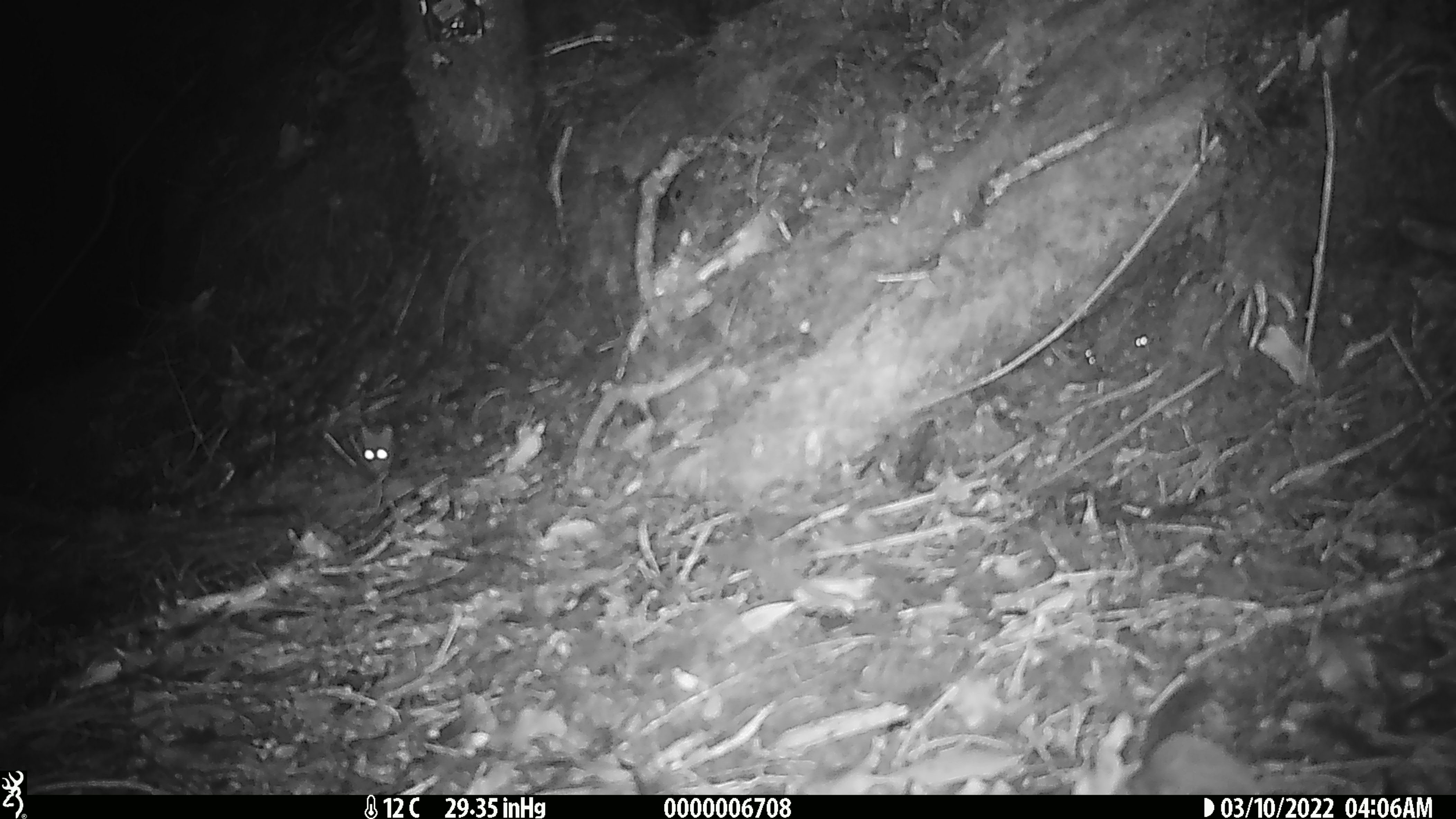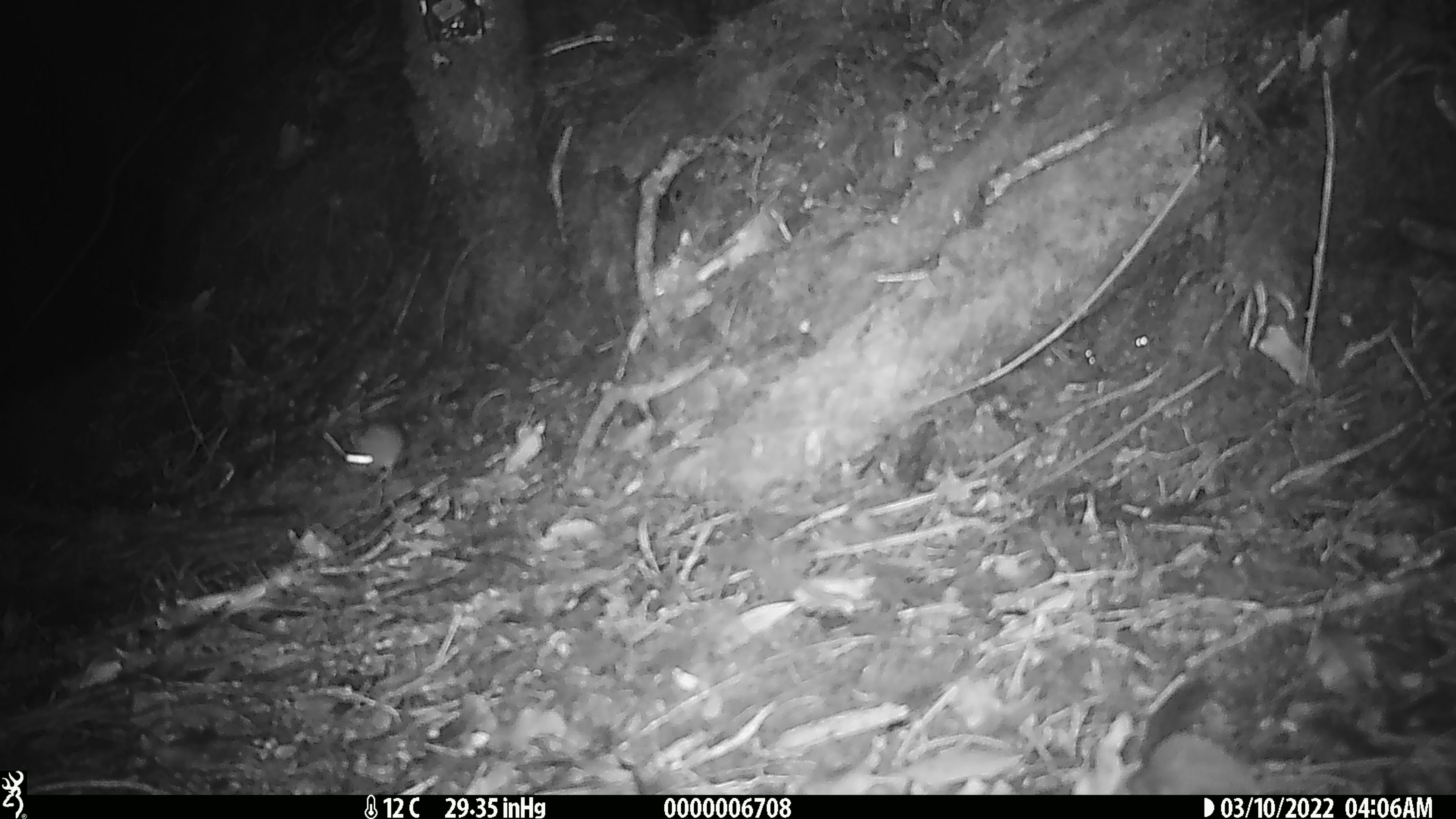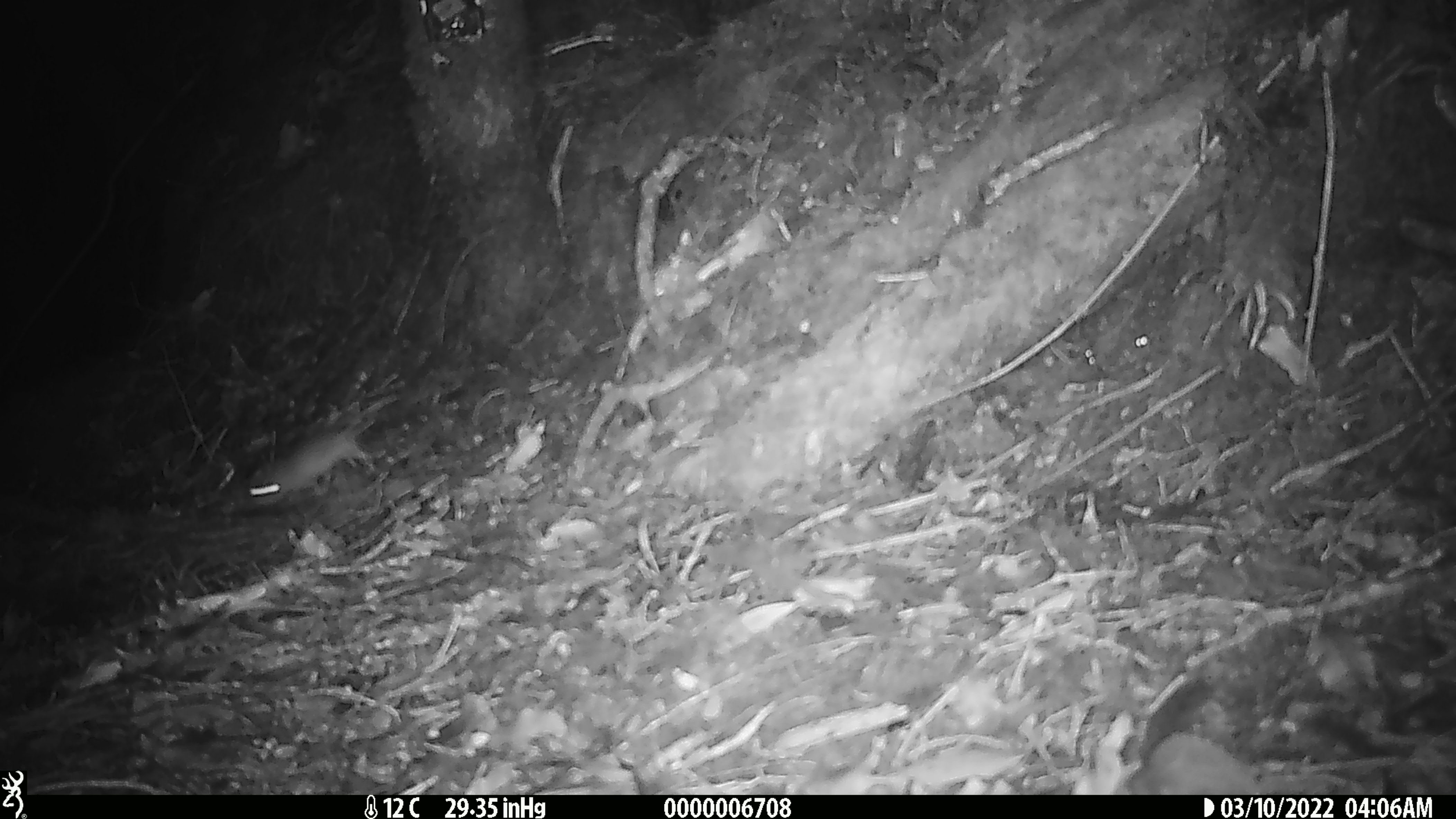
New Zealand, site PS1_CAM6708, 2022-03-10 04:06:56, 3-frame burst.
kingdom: Animalia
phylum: Chordata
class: Mammalia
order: Rodentia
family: Muridae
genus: Mus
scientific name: Mus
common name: mouse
Mouse (Mus).